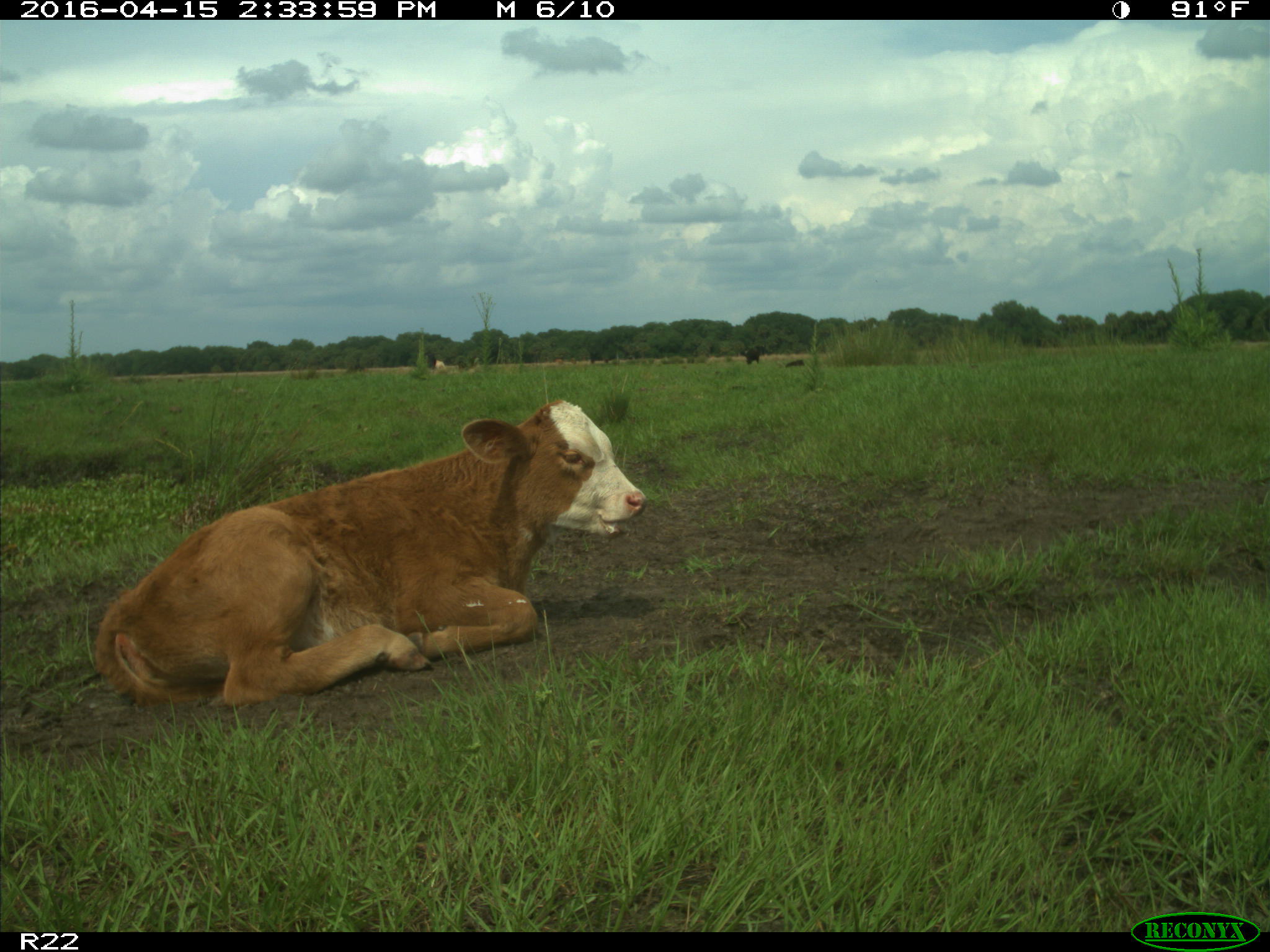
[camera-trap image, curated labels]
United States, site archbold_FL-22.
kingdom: Animalia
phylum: Chordata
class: Mammalia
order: Artiodactyla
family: Bovidae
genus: Bos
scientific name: Bos taurus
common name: domestic cow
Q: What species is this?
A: Bos taurus (domestic cow).